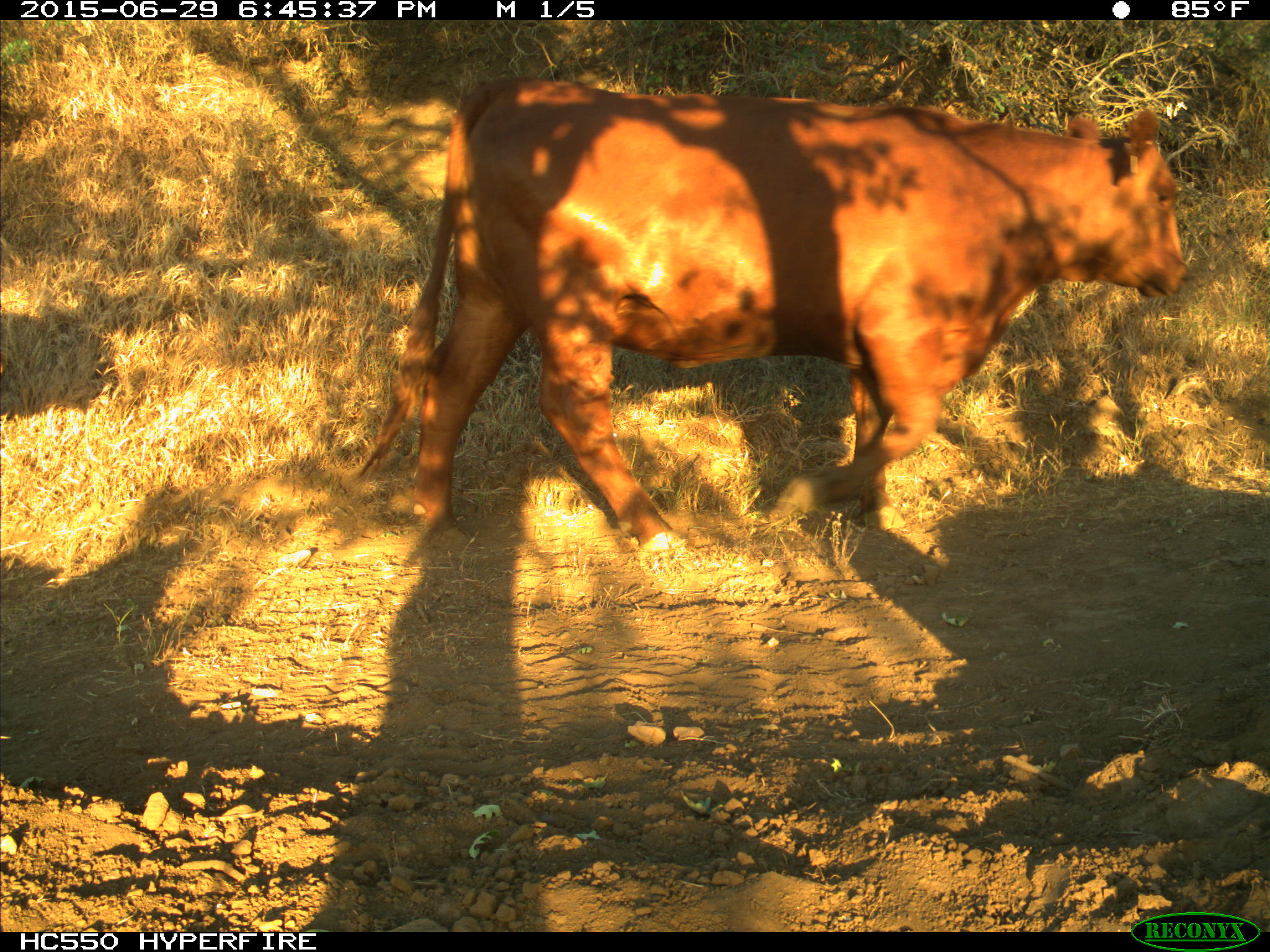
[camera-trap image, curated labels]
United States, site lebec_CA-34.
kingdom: Animalia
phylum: Chordata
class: Mammalia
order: Artiodactyla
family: Bovidae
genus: Bos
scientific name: Bos taurus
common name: domestic cow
Bos taurus (domestic cow).